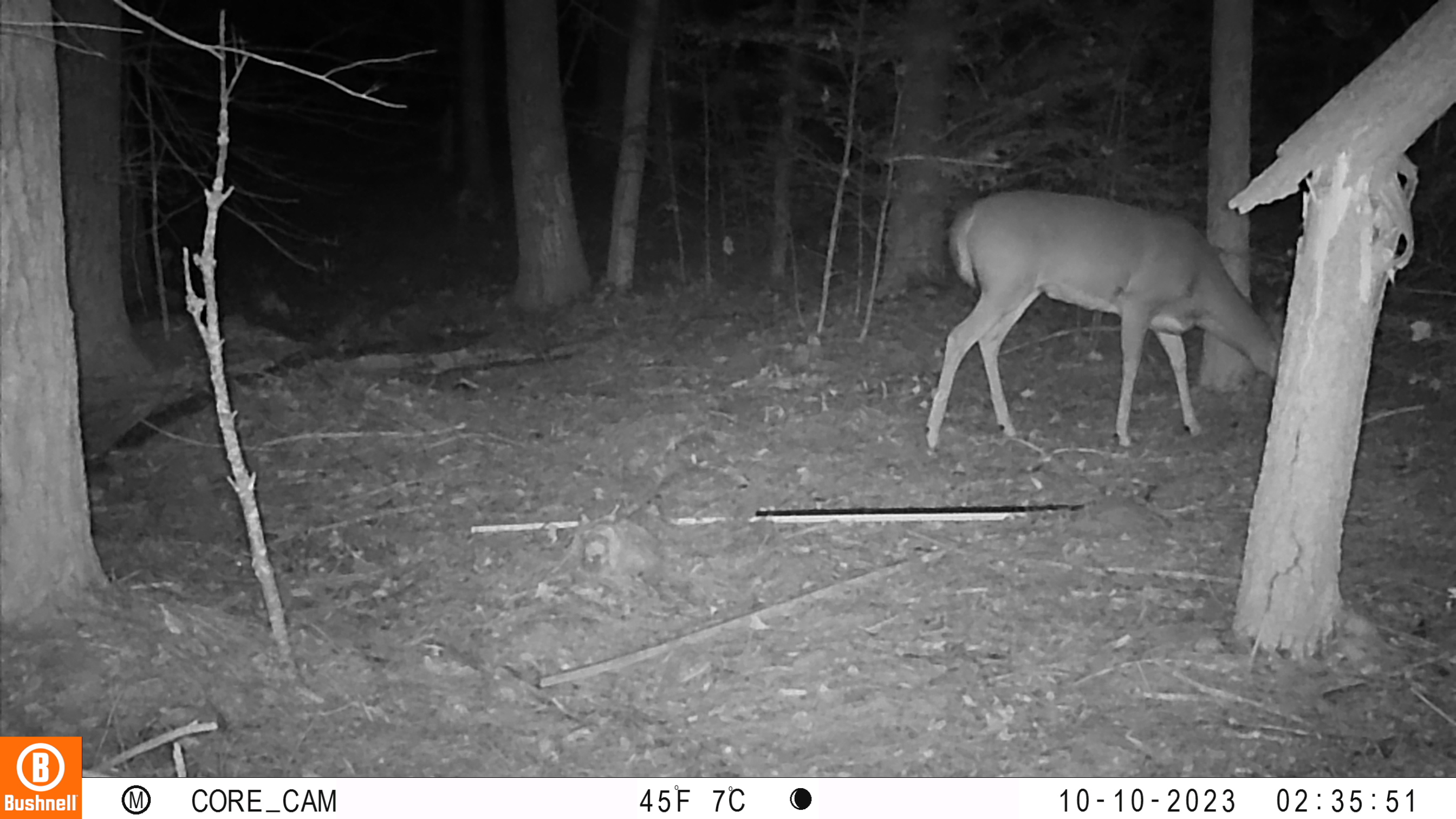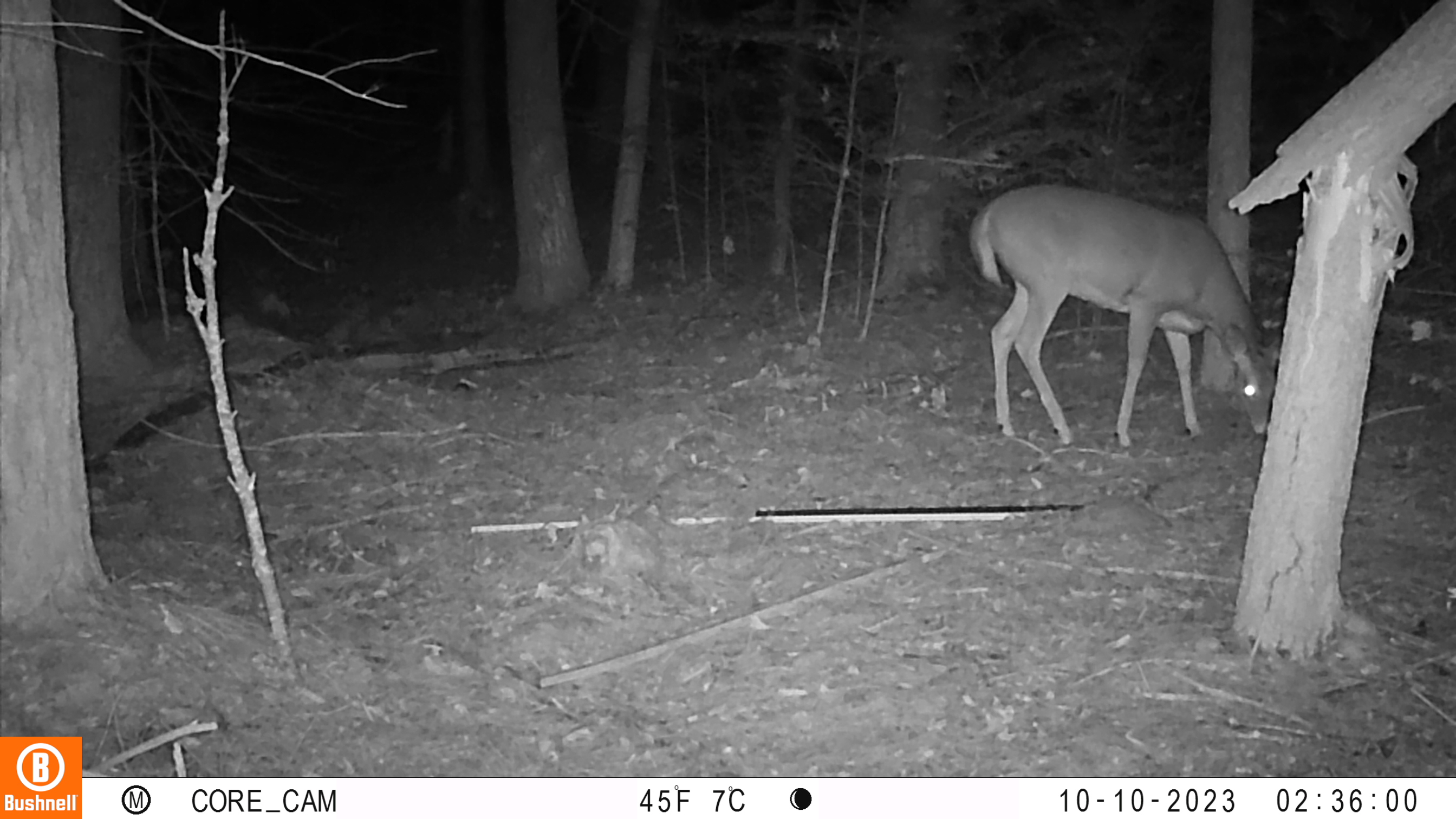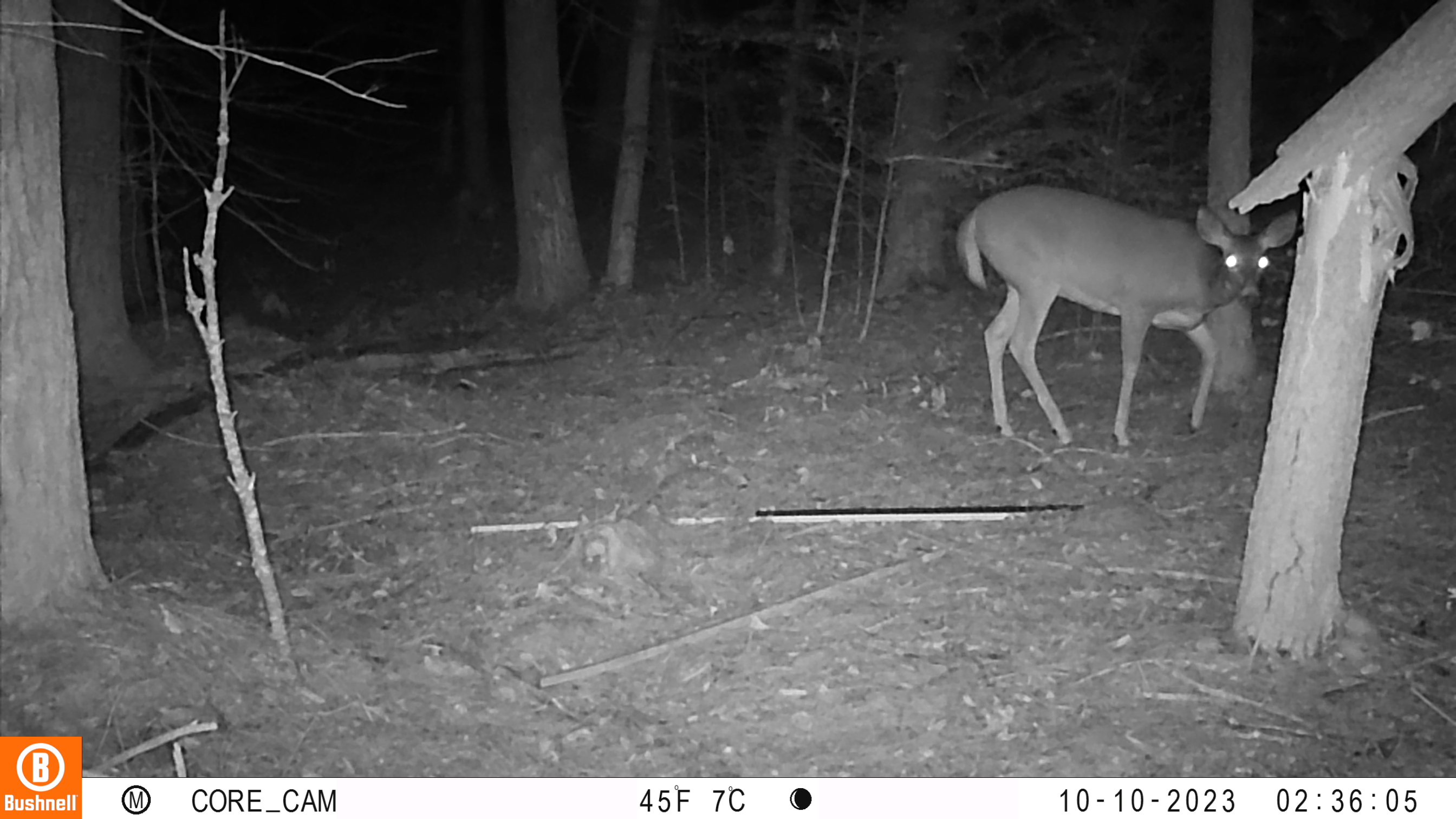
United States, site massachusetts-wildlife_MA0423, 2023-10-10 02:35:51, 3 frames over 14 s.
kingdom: Animalia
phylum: Chordata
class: Mammalia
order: Artiodactyla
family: Cervidae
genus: Odocoileus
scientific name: Odocoileus virginianus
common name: white-tailed deer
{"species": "white-tailed deer (Odocoileus virginianus)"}